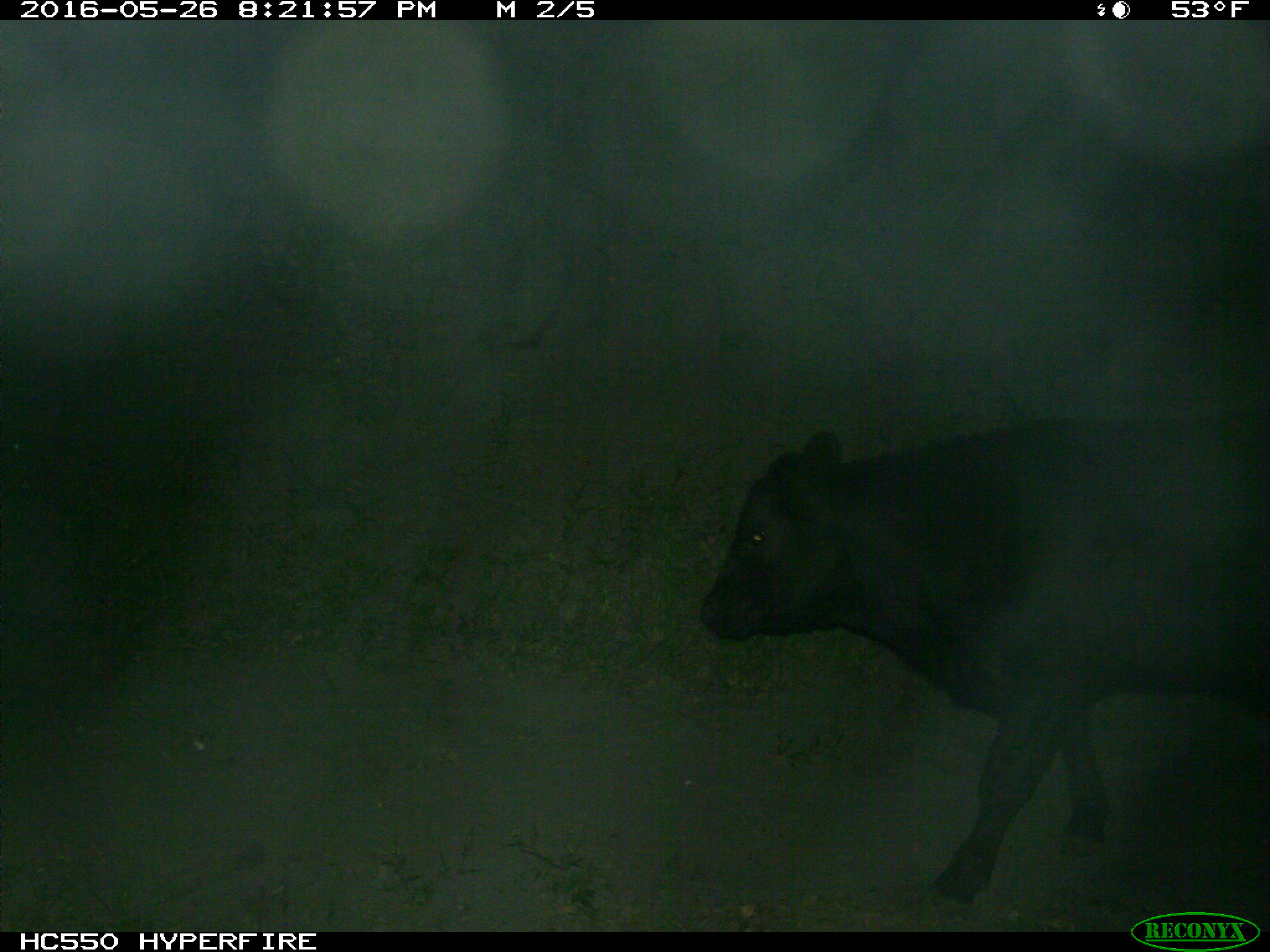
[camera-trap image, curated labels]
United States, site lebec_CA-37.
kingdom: Animalia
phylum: Chordata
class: Mammalia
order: Artiodactyla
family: Bovidae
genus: Bos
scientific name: Bos taurus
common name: domestic cow